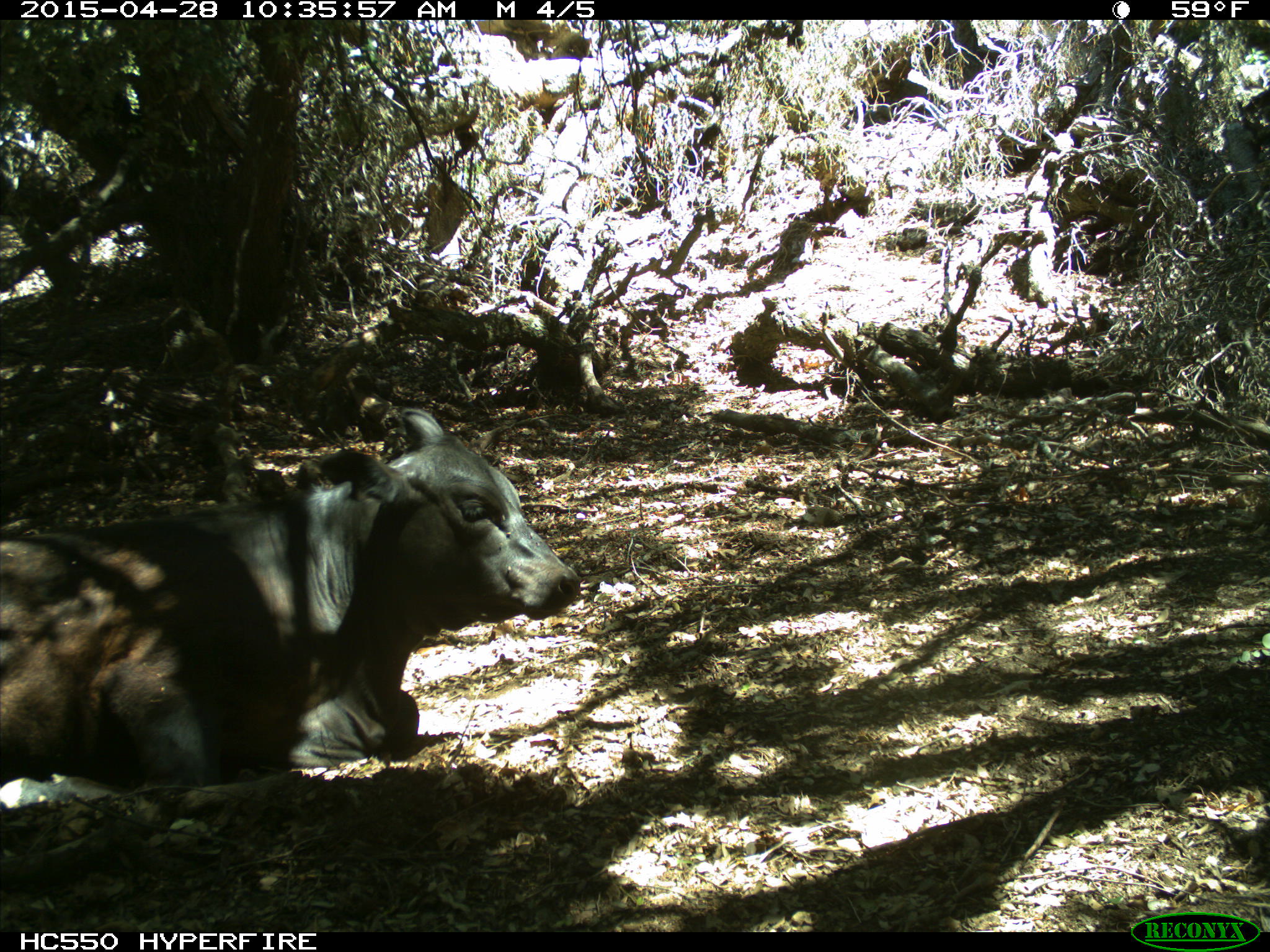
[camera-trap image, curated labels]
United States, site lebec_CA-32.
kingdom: Animalia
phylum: Chordata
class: Mammalia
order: Artiodactyla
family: Bovidae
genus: Bos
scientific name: Bos taurus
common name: domestic cow